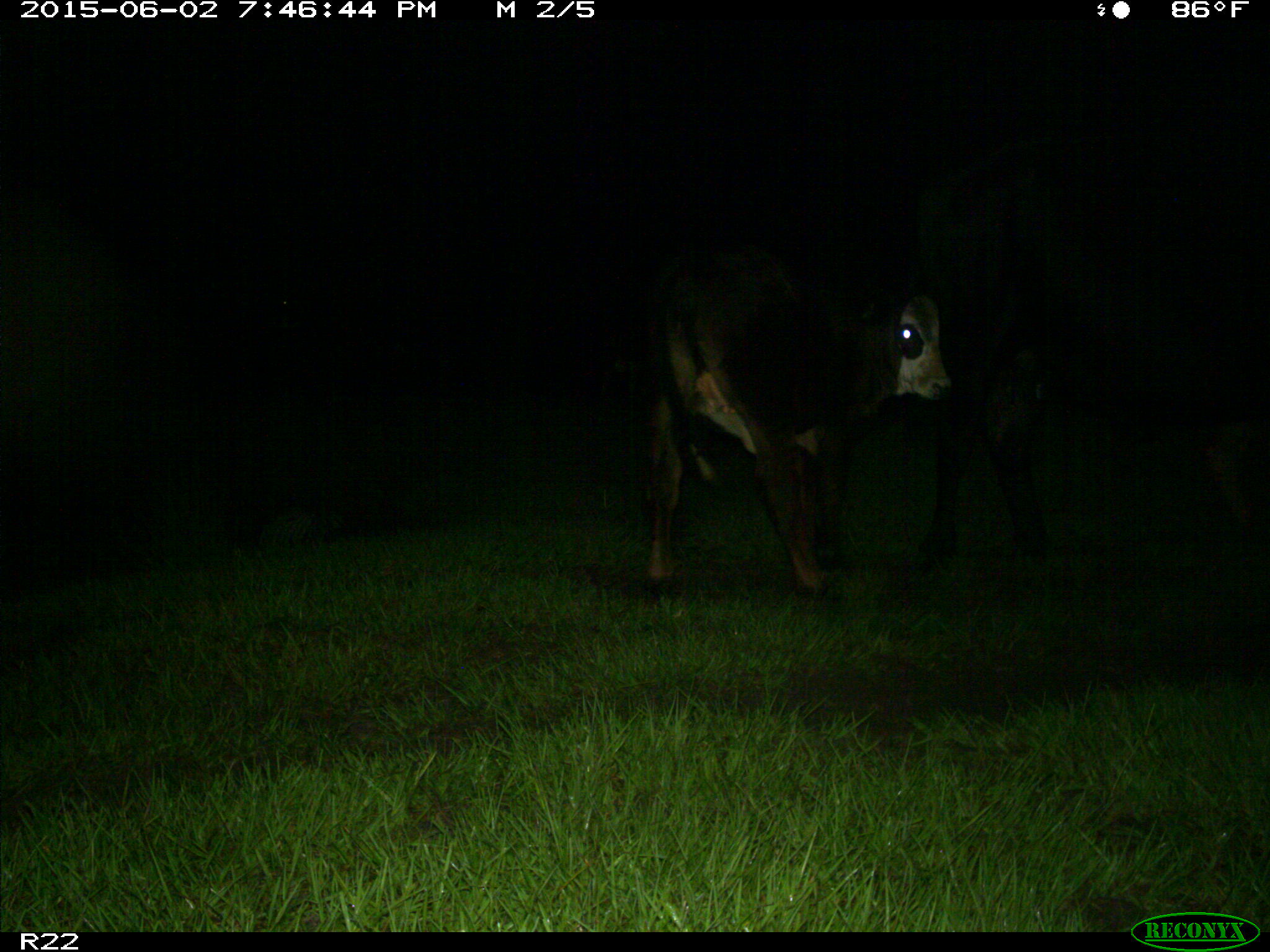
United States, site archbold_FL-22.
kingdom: Animalia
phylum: Chordata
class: Mammalia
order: Artiodactyla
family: Bovidae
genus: Bos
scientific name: Bos taurus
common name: domestic cow